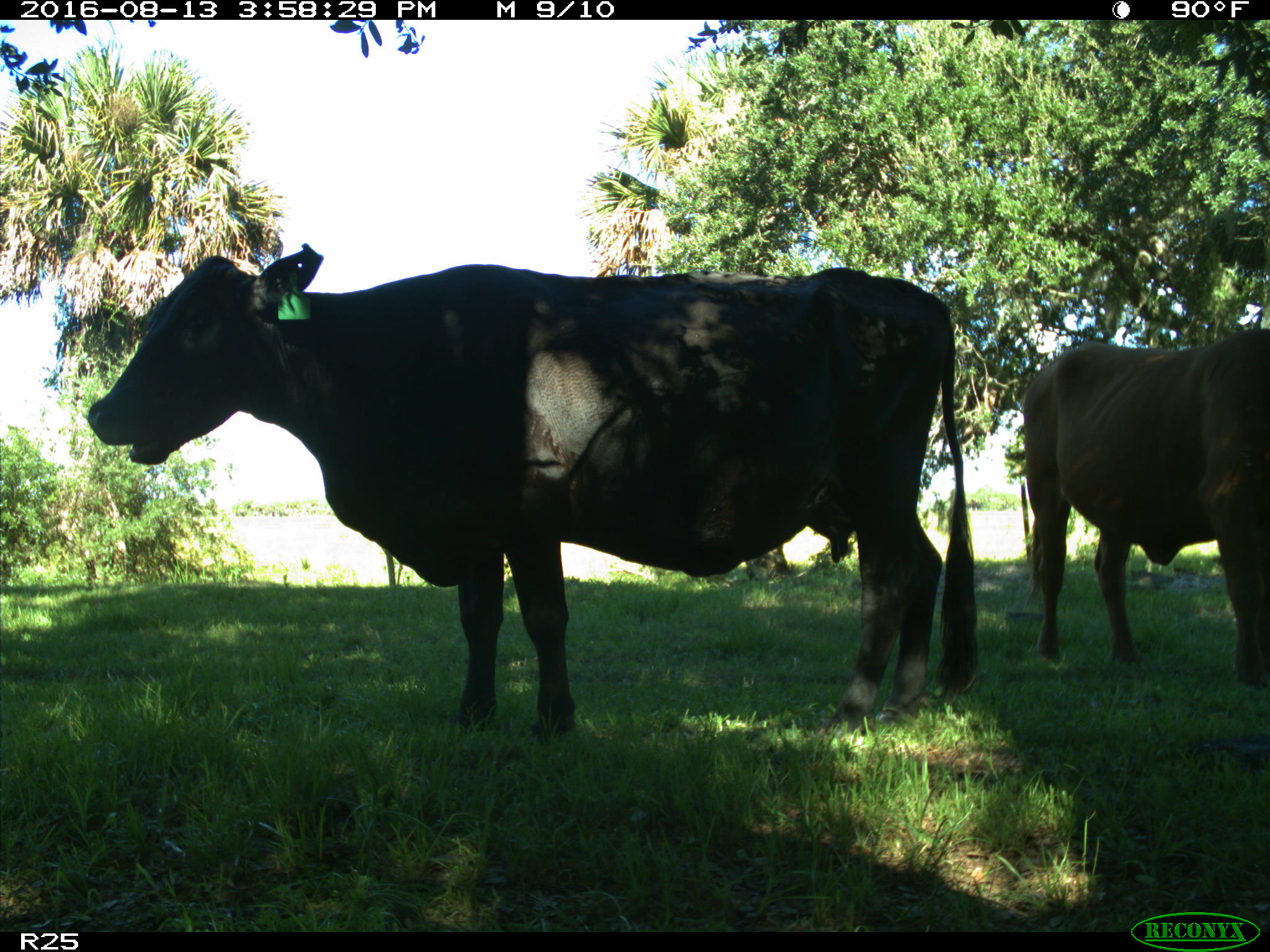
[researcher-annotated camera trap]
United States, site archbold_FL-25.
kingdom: Animalia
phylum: Chordata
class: Mammalia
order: Artiodactyla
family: Bovidae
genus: Bos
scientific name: Bos taurus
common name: domestic cow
Bos taurus (domestic cow).